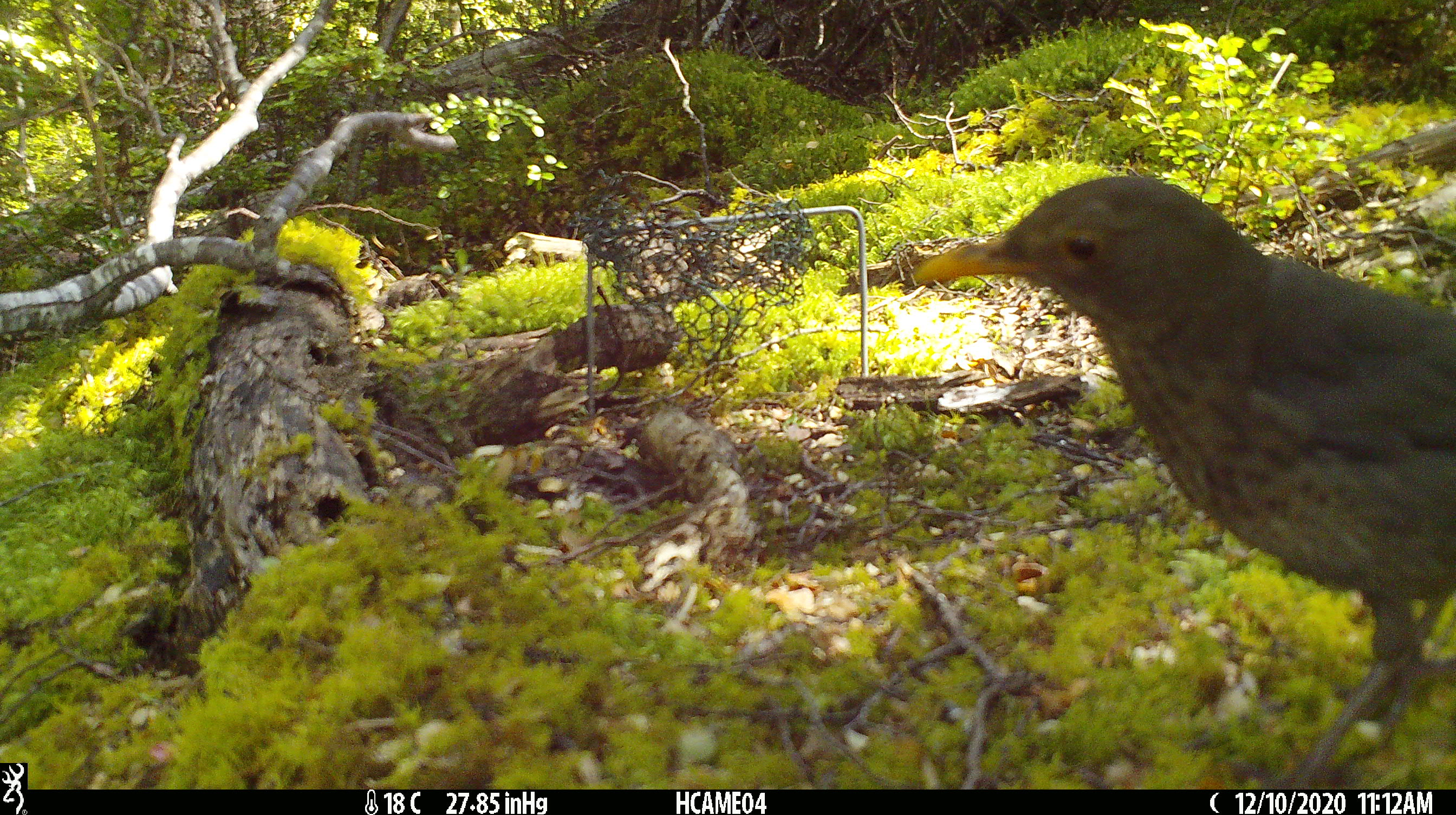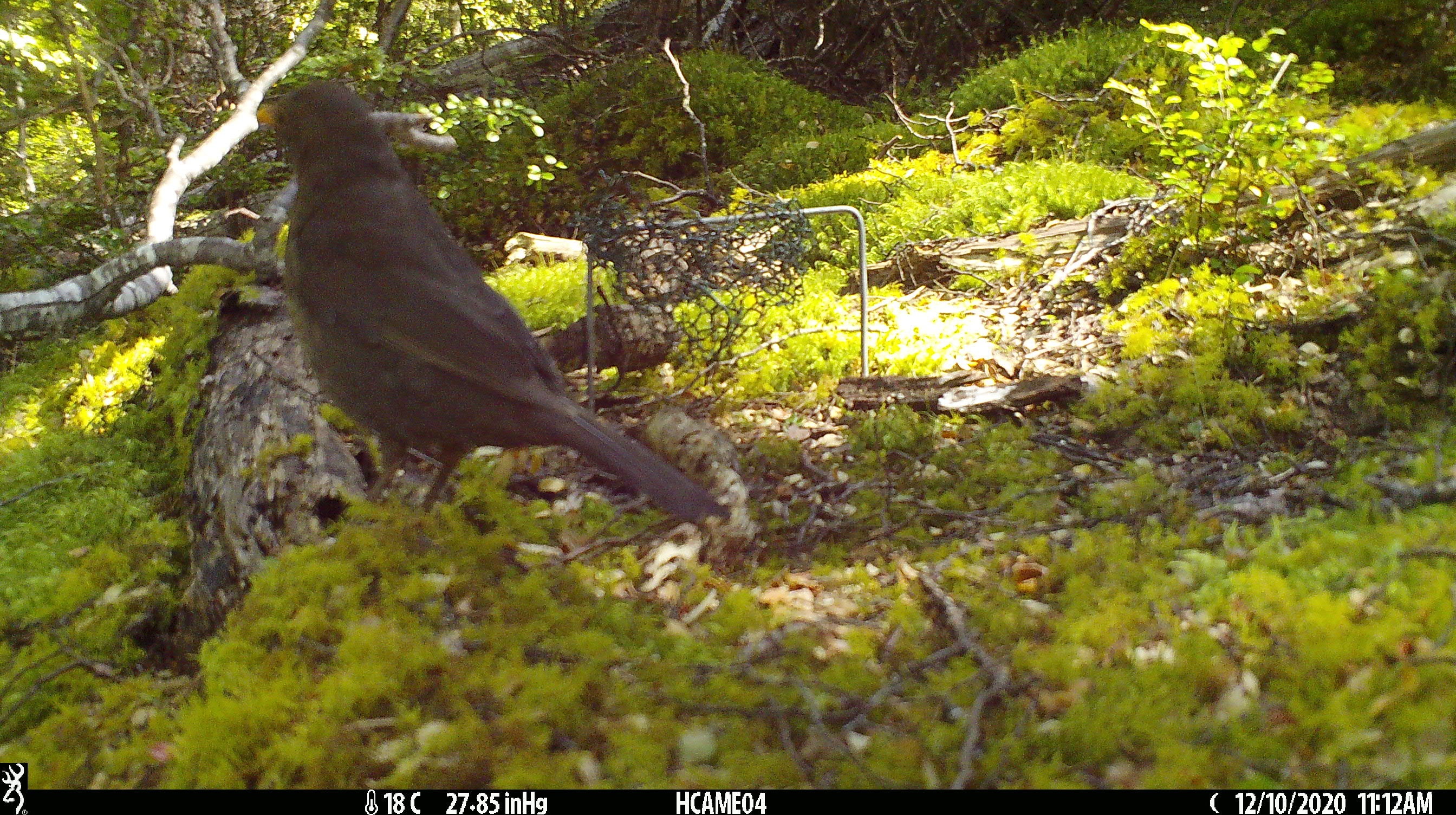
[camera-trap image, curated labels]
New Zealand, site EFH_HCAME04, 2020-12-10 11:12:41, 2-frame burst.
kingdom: Animalia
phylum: Chordata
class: Aves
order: Passeriformes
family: Turdidae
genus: Turdus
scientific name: Turdus philomelos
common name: song thrush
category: thrush